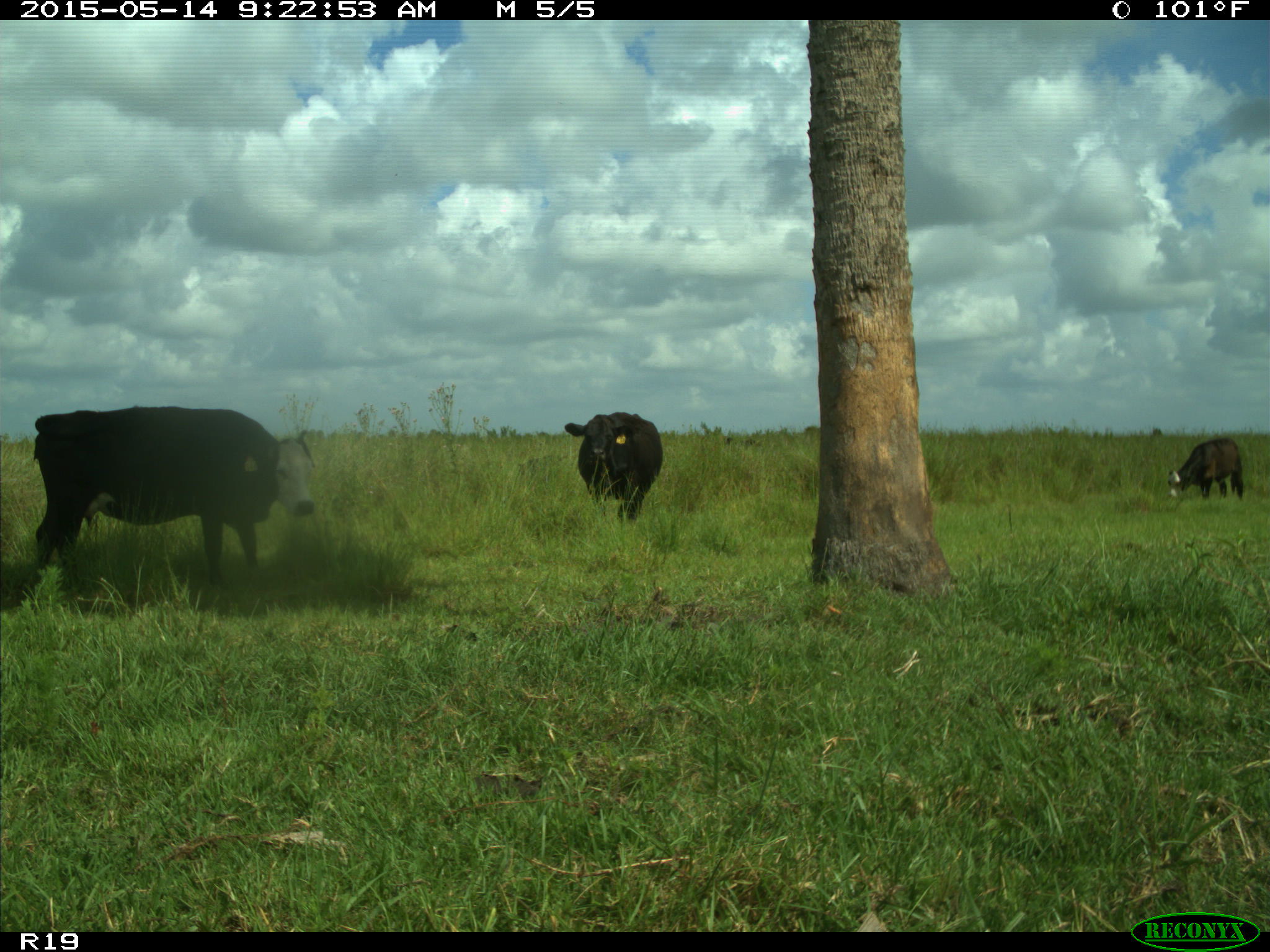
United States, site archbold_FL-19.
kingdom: Animalia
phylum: Chordata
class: Mammalia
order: Artiodactyla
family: Bovidae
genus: Bos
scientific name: Bos taurus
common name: domestic cow